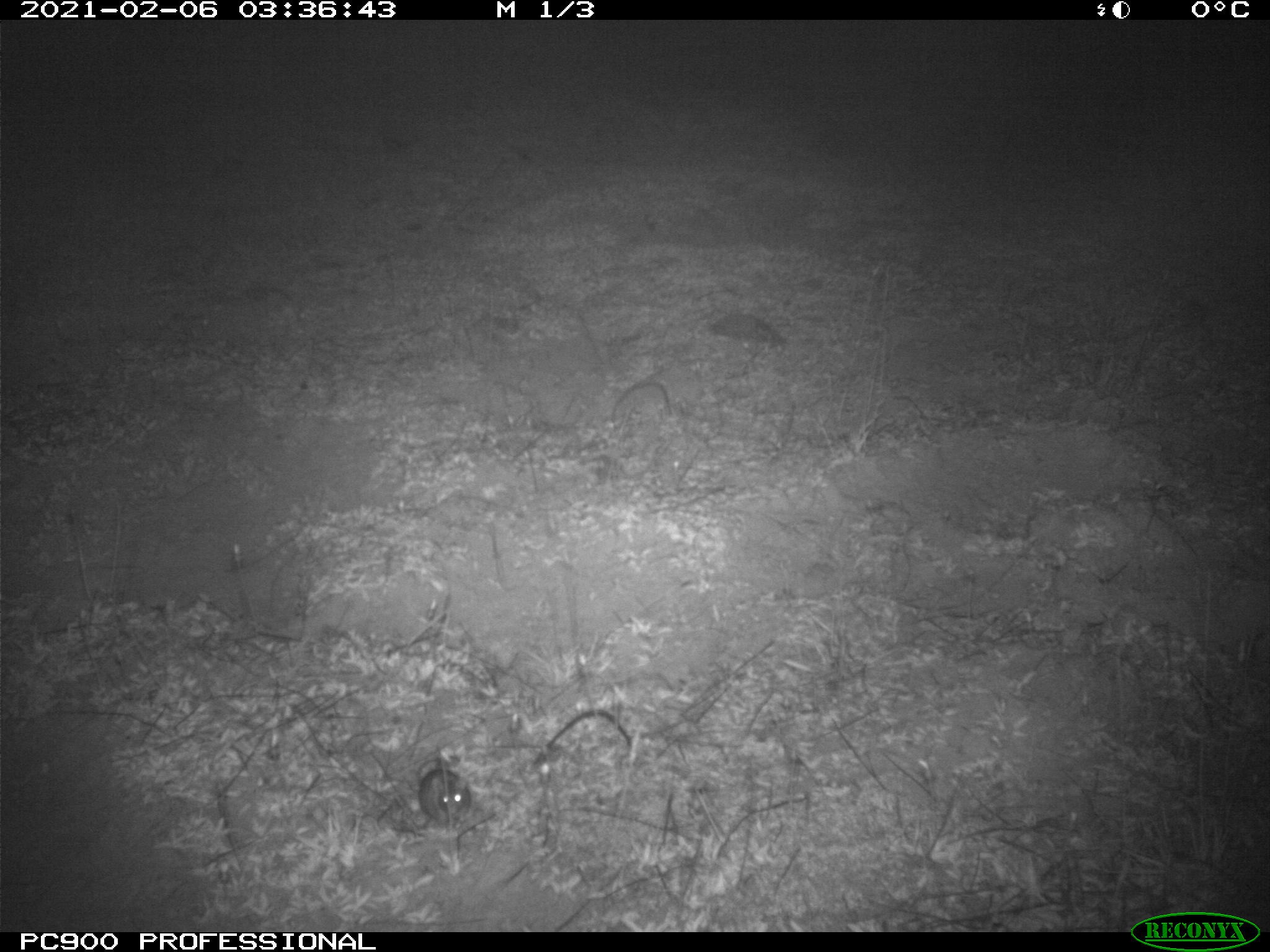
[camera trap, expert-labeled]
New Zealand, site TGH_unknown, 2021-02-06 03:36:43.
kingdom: Animalia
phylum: Chordata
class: Mammalia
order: Rodentia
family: Muridae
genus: Mus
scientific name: Mus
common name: mouse